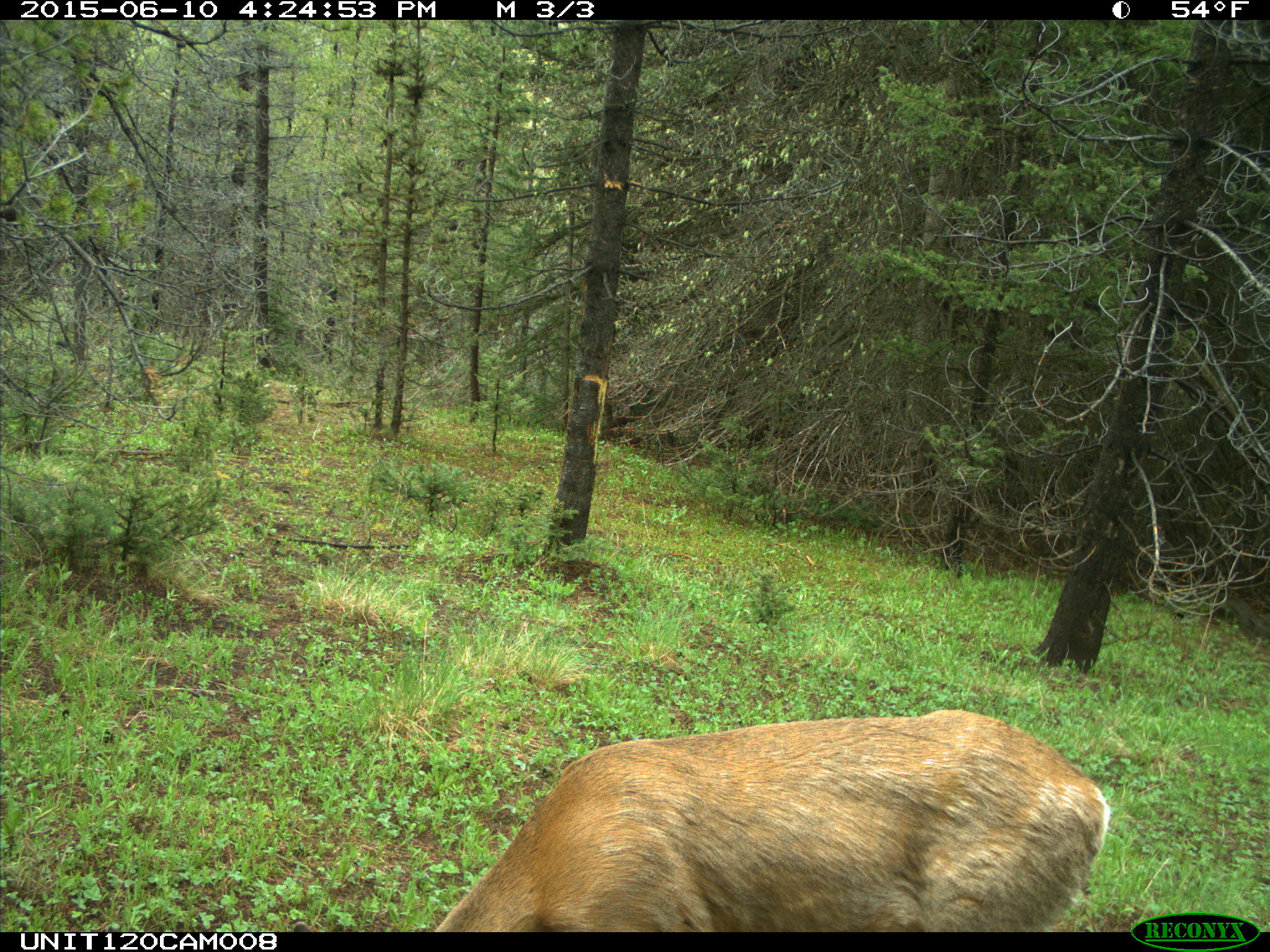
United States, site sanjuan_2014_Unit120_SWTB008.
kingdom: Animalia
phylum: Chordata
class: Mammalia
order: Artiodactyla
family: Cervidae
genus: Odocoileus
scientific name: Odocoileus hemionus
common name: mule deer